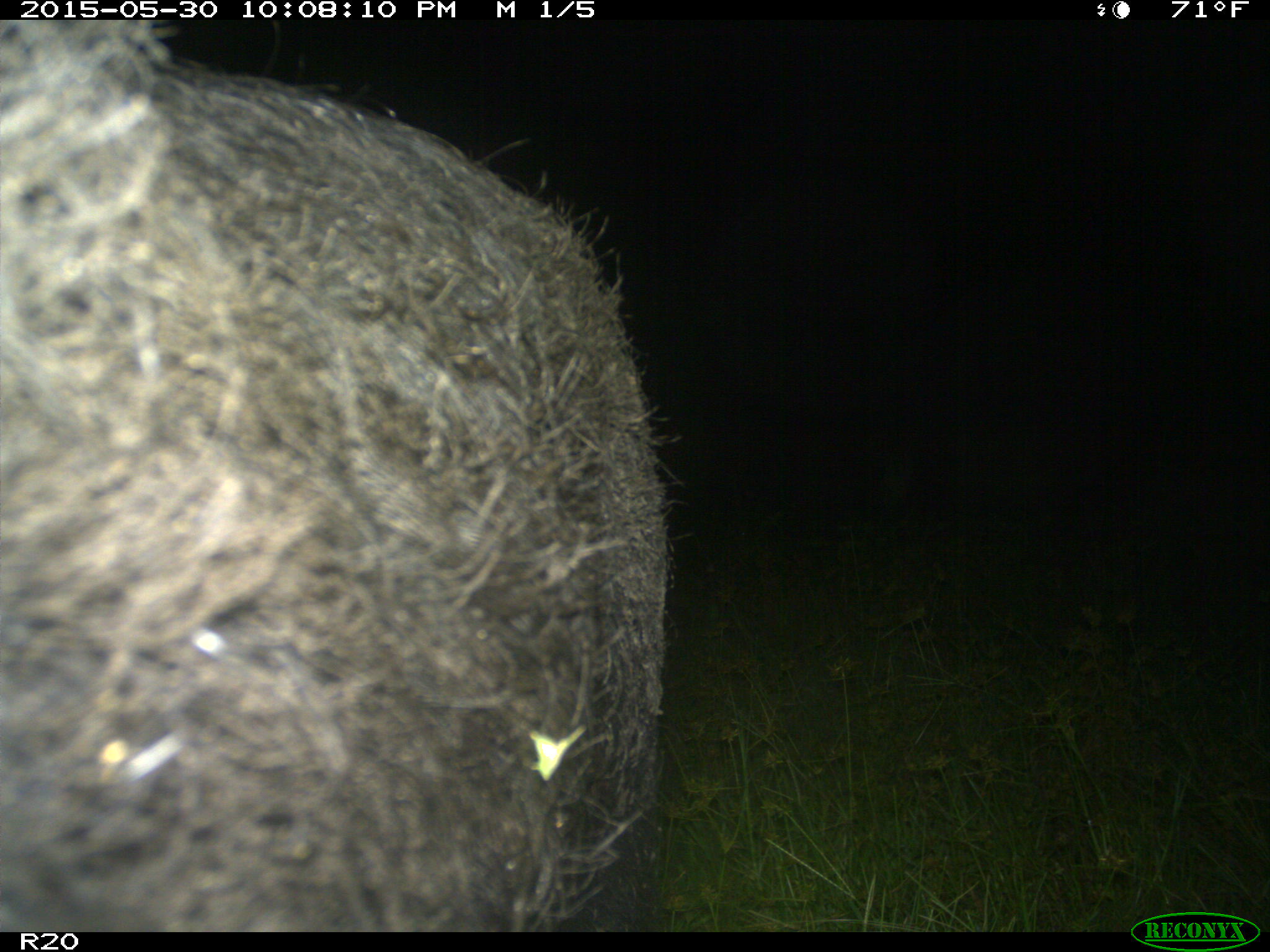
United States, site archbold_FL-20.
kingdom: Animalia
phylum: Chordata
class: Mammalia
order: Artiodactyla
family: Suidae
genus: Sus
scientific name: Sus scrofa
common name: wild boar